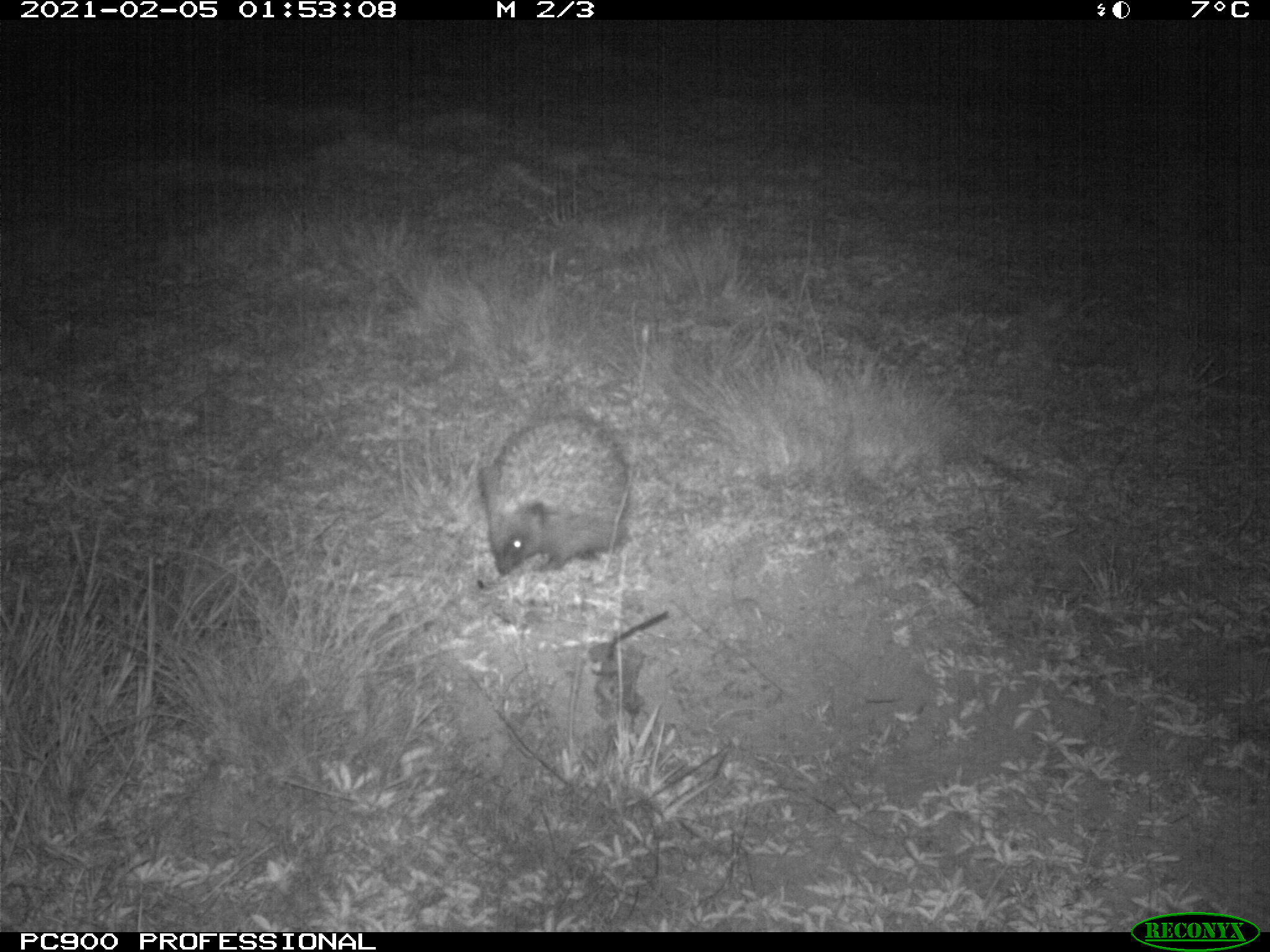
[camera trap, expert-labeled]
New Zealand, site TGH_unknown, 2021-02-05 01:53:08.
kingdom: Animalia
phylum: Chordata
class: Mammalia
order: Eulipotyphla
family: Erinaceidae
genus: Erinaceus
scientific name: Erinaceus europaeus europaeus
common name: european hedgehog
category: hedgehog